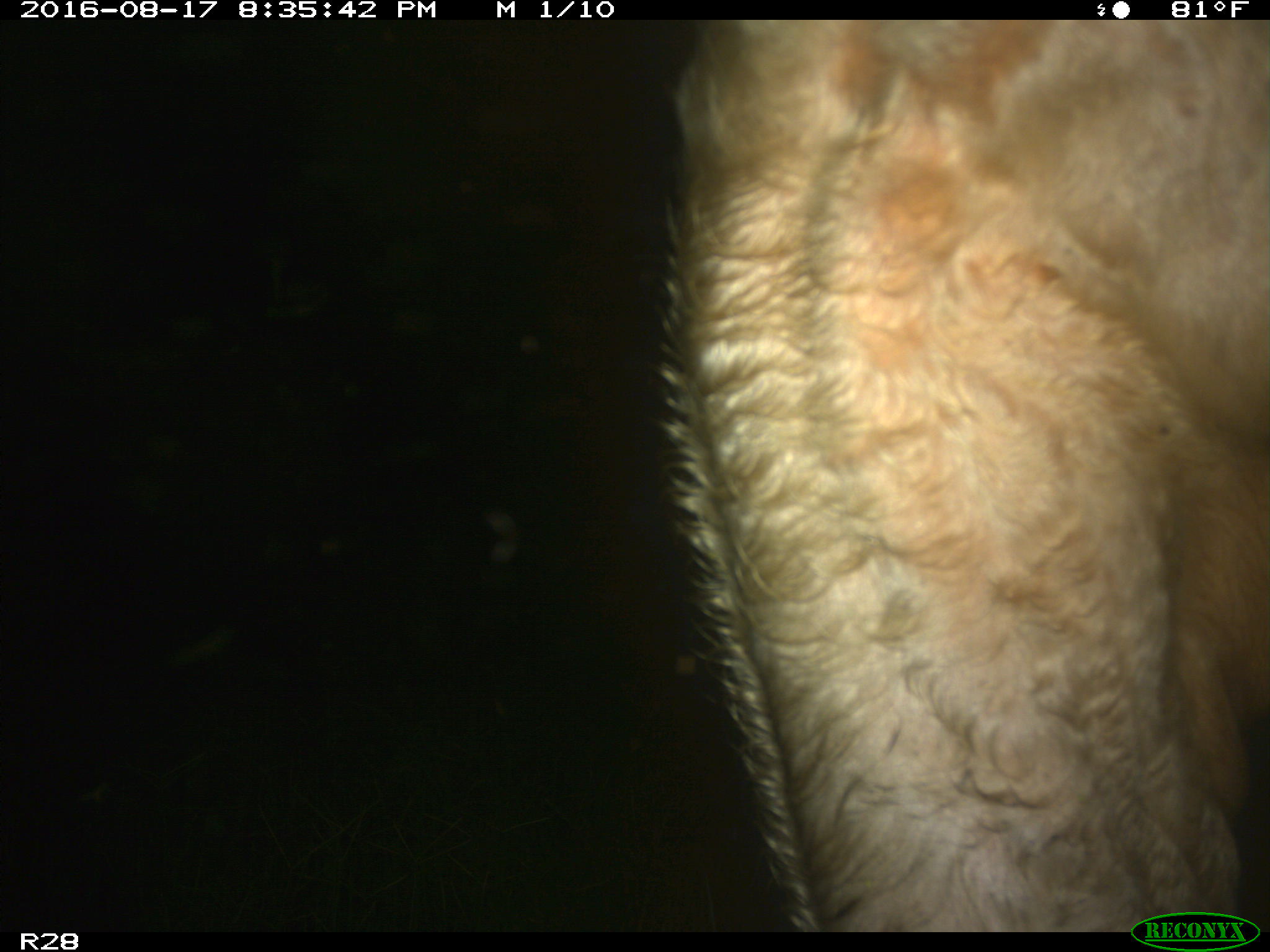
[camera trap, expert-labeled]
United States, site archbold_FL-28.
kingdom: Animalia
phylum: Chordata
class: Mammalia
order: Artiodactyla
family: Bovidae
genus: Bos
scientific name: Bos taurus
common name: domestic cow